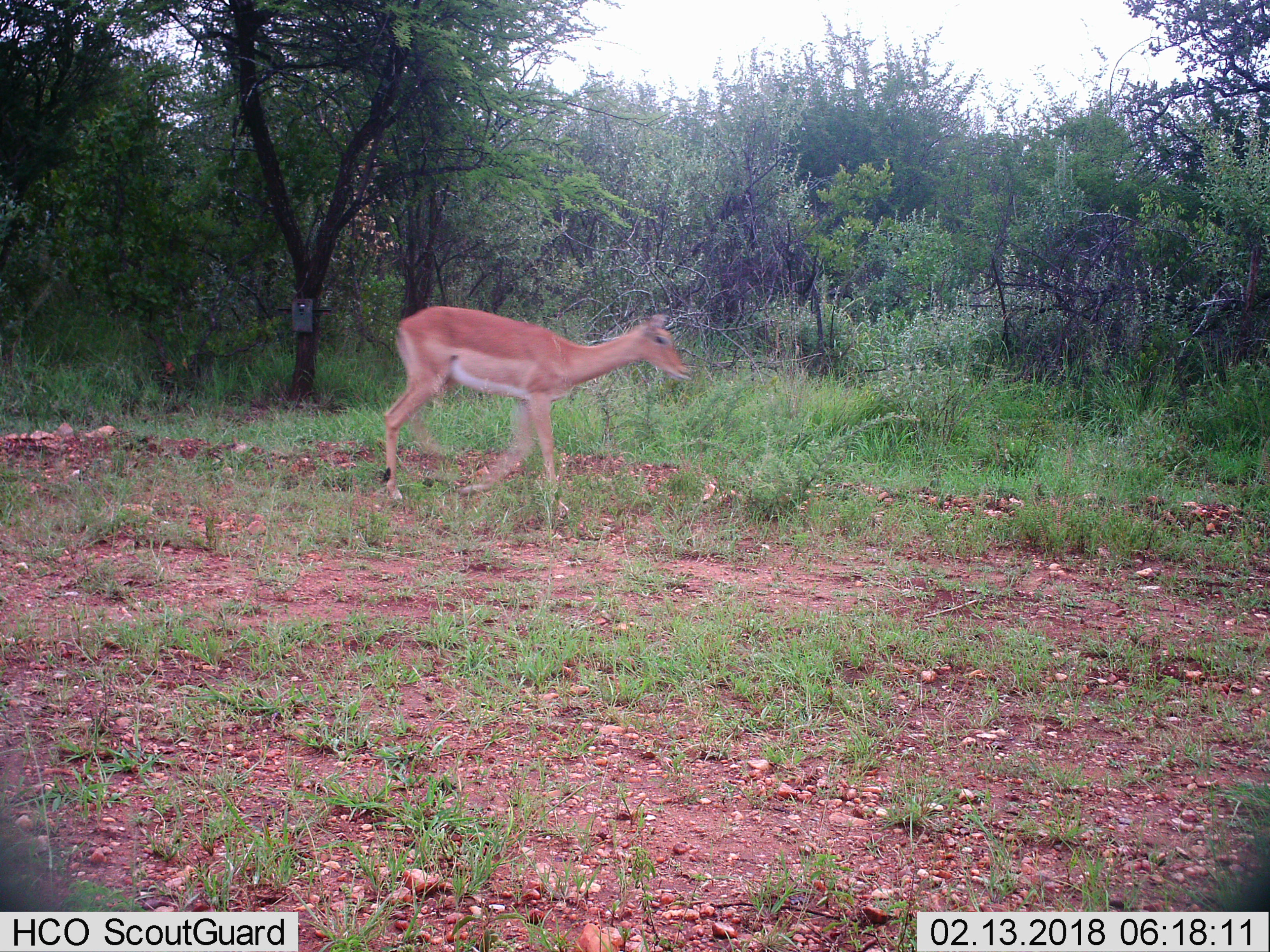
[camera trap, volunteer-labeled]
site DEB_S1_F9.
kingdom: Animalia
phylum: Chordata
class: Mammalia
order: Artiodactyla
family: Bovidae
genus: Aepyceros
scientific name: Aepyceros melampus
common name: impala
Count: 1.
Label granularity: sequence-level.